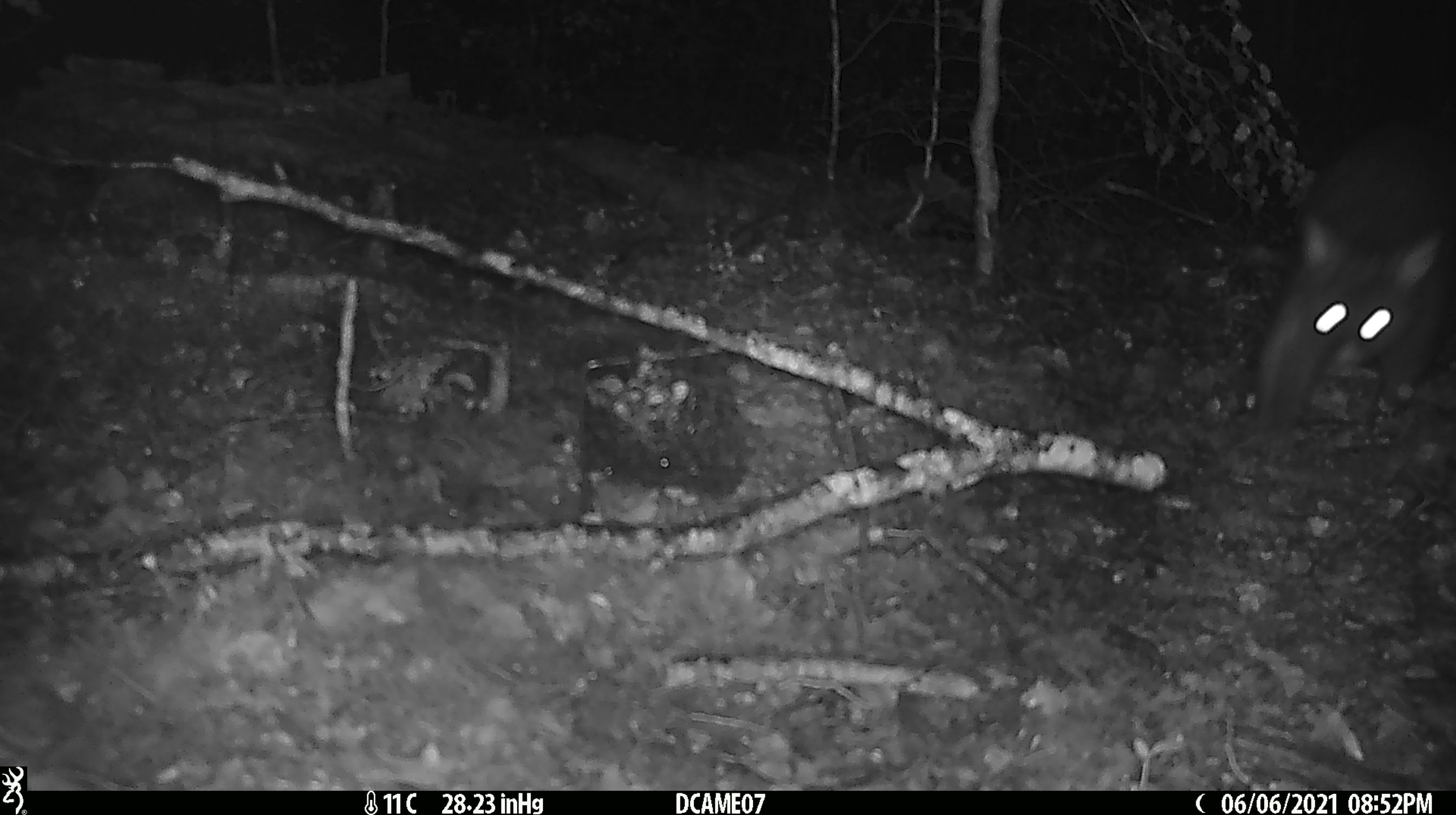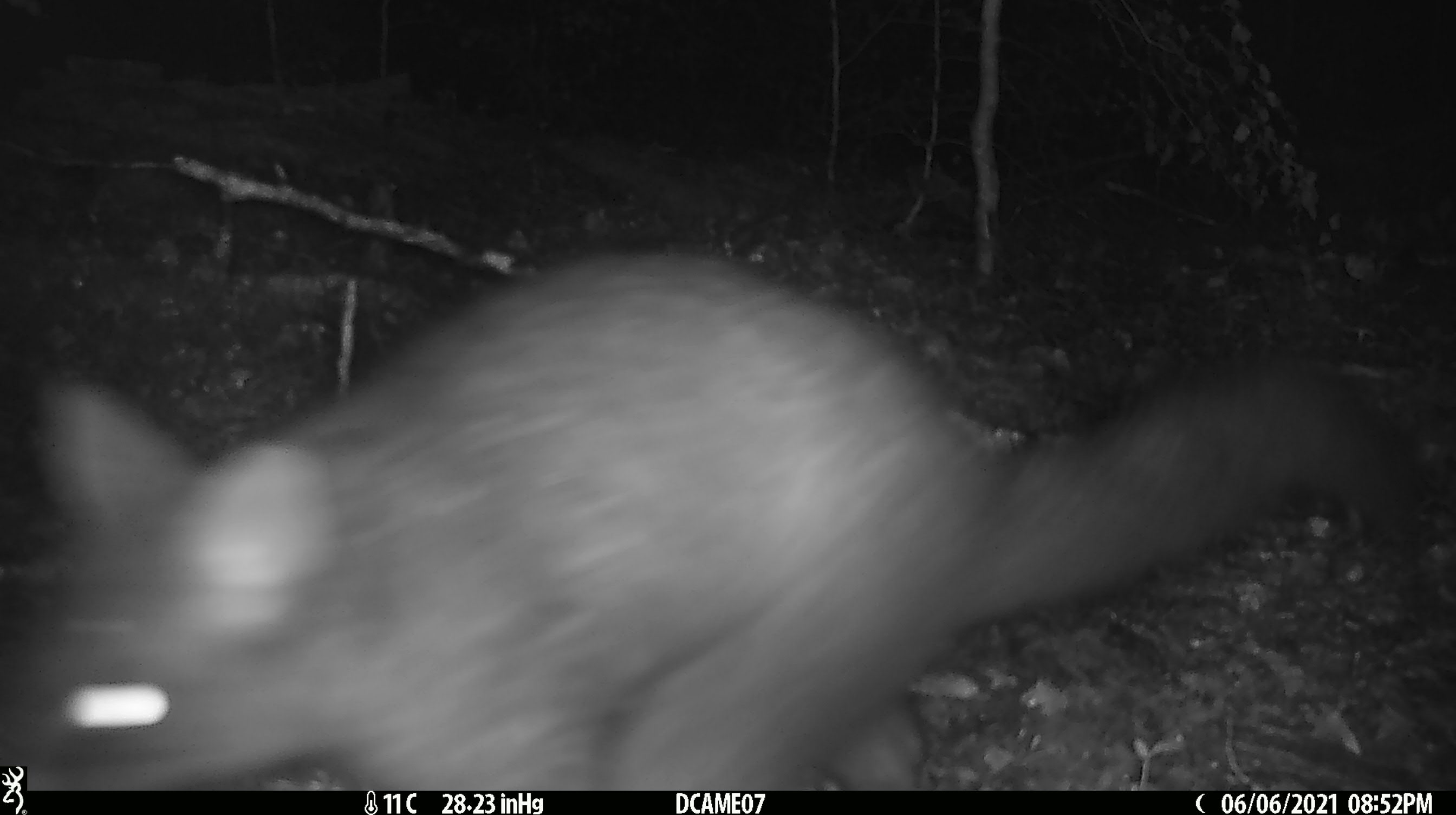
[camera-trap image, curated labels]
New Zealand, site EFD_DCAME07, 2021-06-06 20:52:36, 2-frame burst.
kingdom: Animalia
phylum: Chordata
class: Mammalia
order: Diprotodontia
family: Phalangeridae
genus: Trichosurus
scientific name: Trichosurus vulpecula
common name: common brushtail possum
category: possum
Possum (common brushtail possum) (Trichosurus vulpecula).